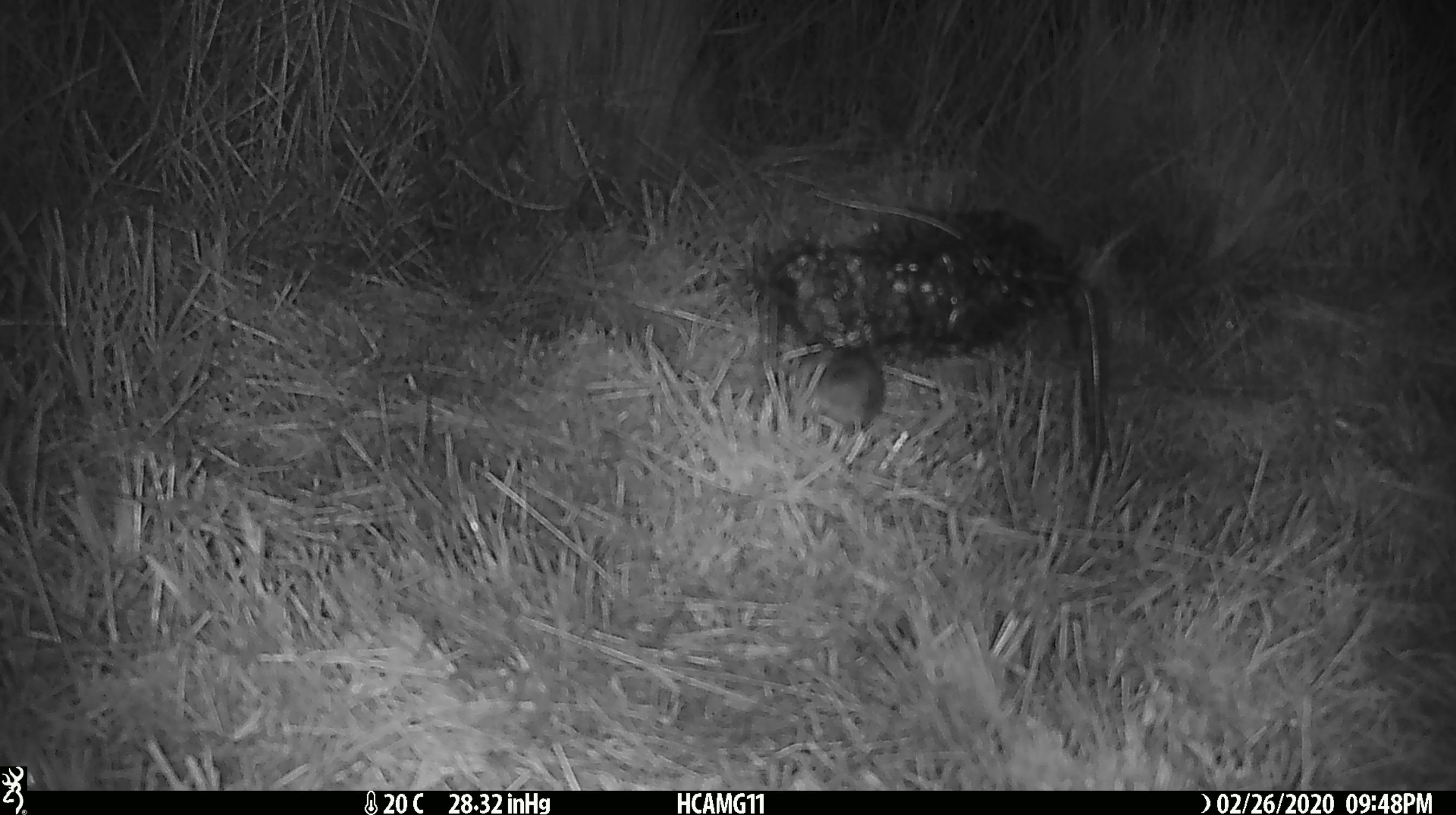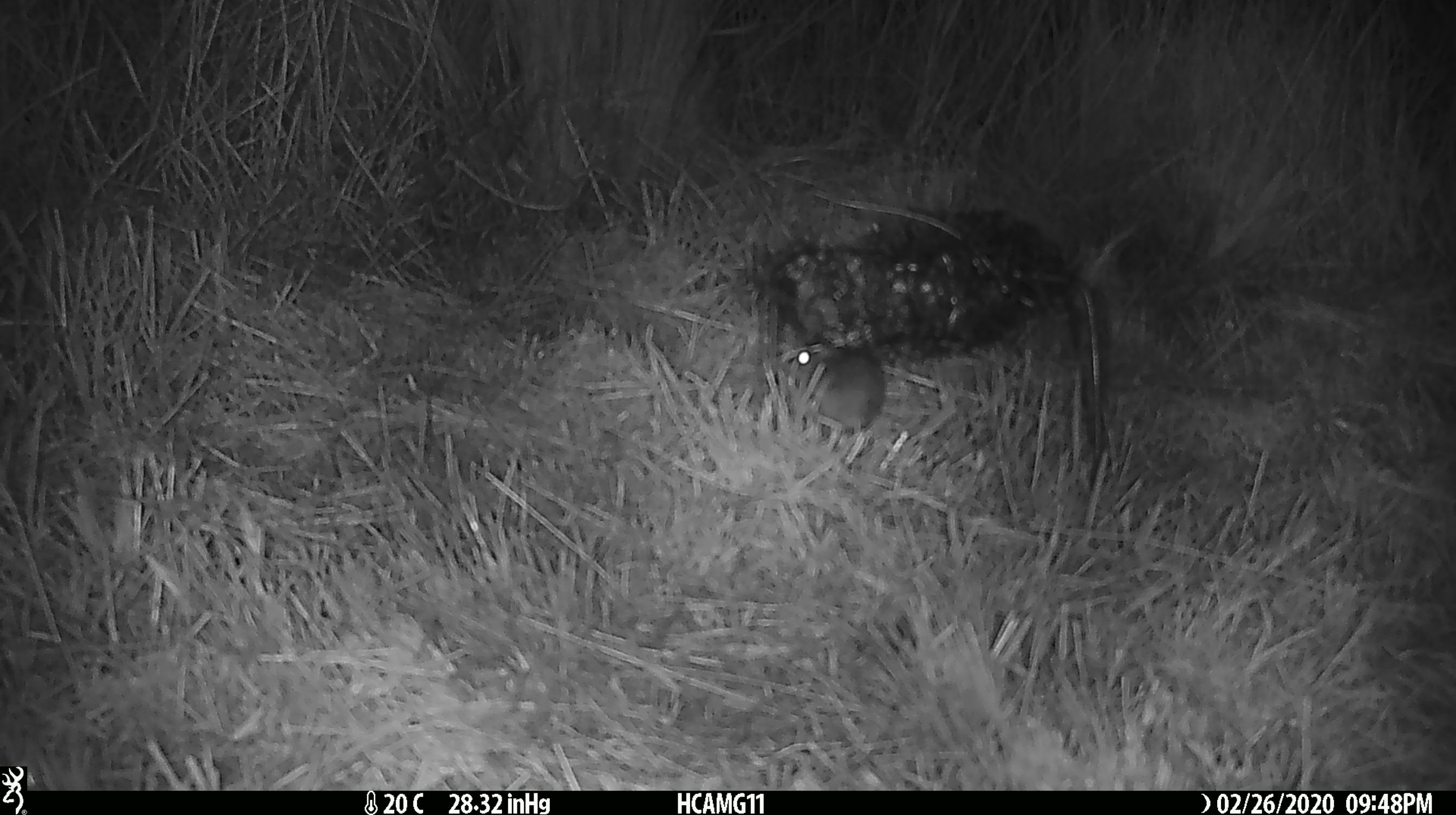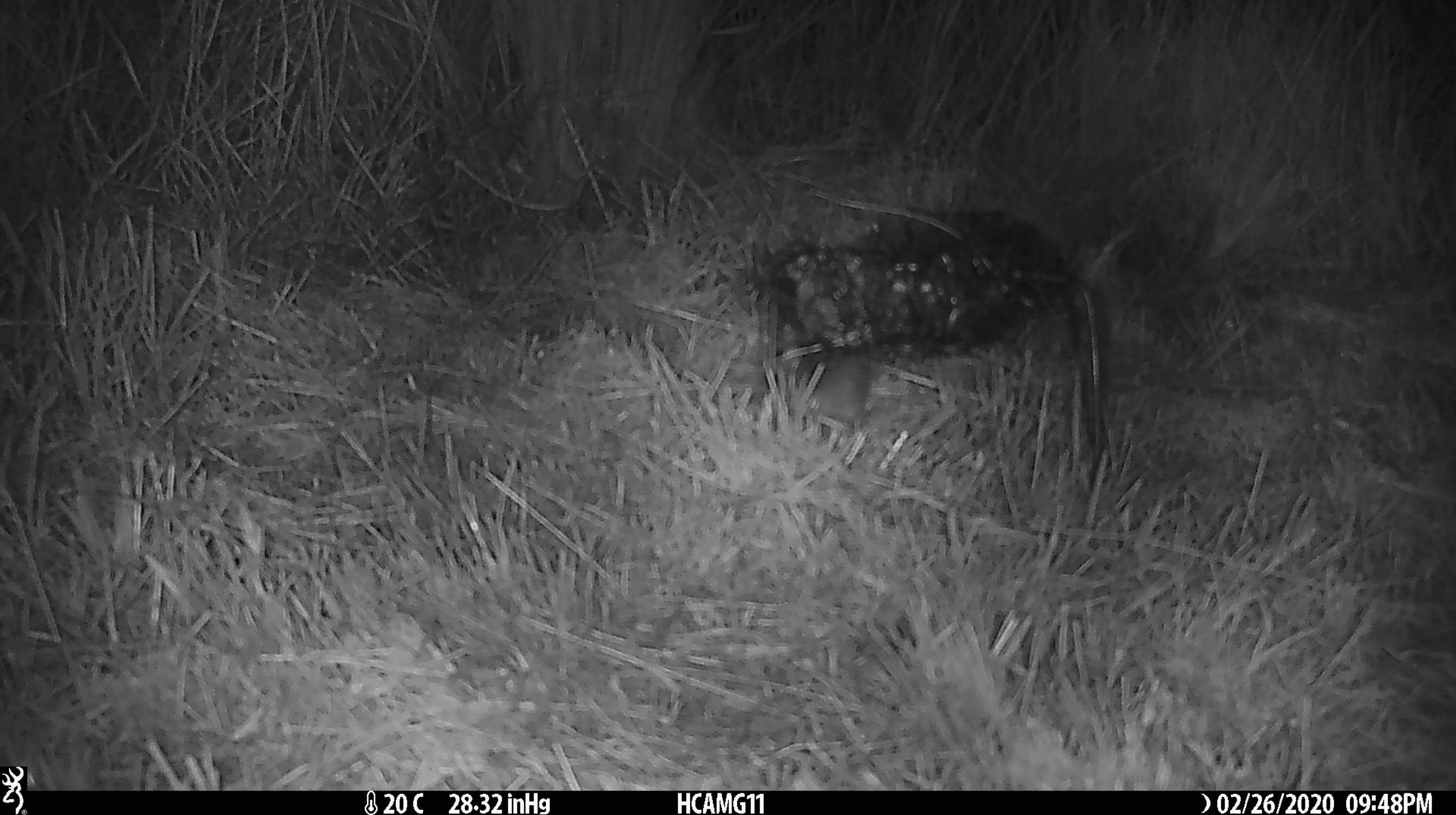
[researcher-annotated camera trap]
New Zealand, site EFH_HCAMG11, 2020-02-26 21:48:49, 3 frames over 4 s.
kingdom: Animalia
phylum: Chordata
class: Mammalia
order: Rodentia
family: Muridae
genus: Mus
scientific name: Mus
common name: mouse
Mouse (Mus).